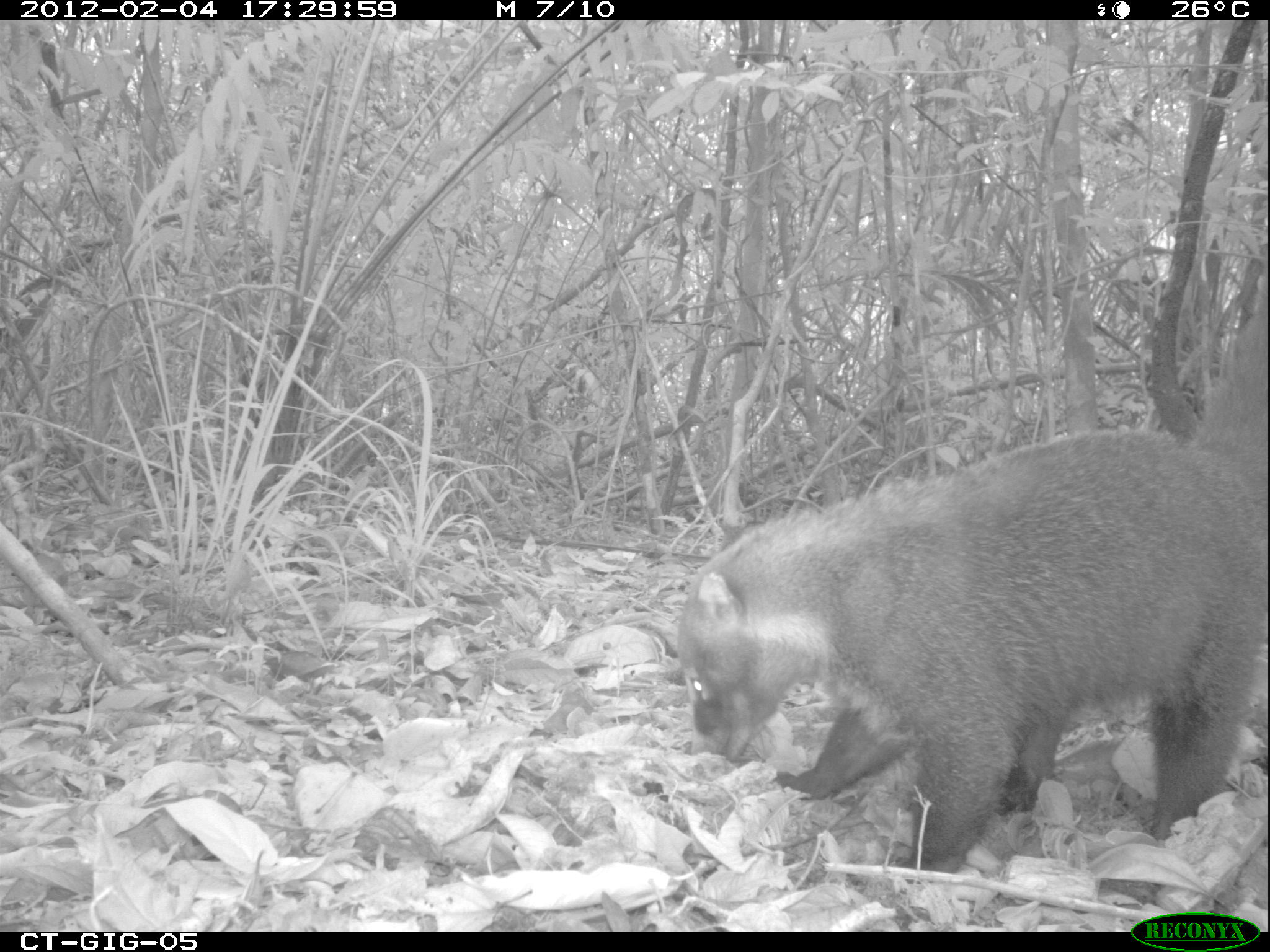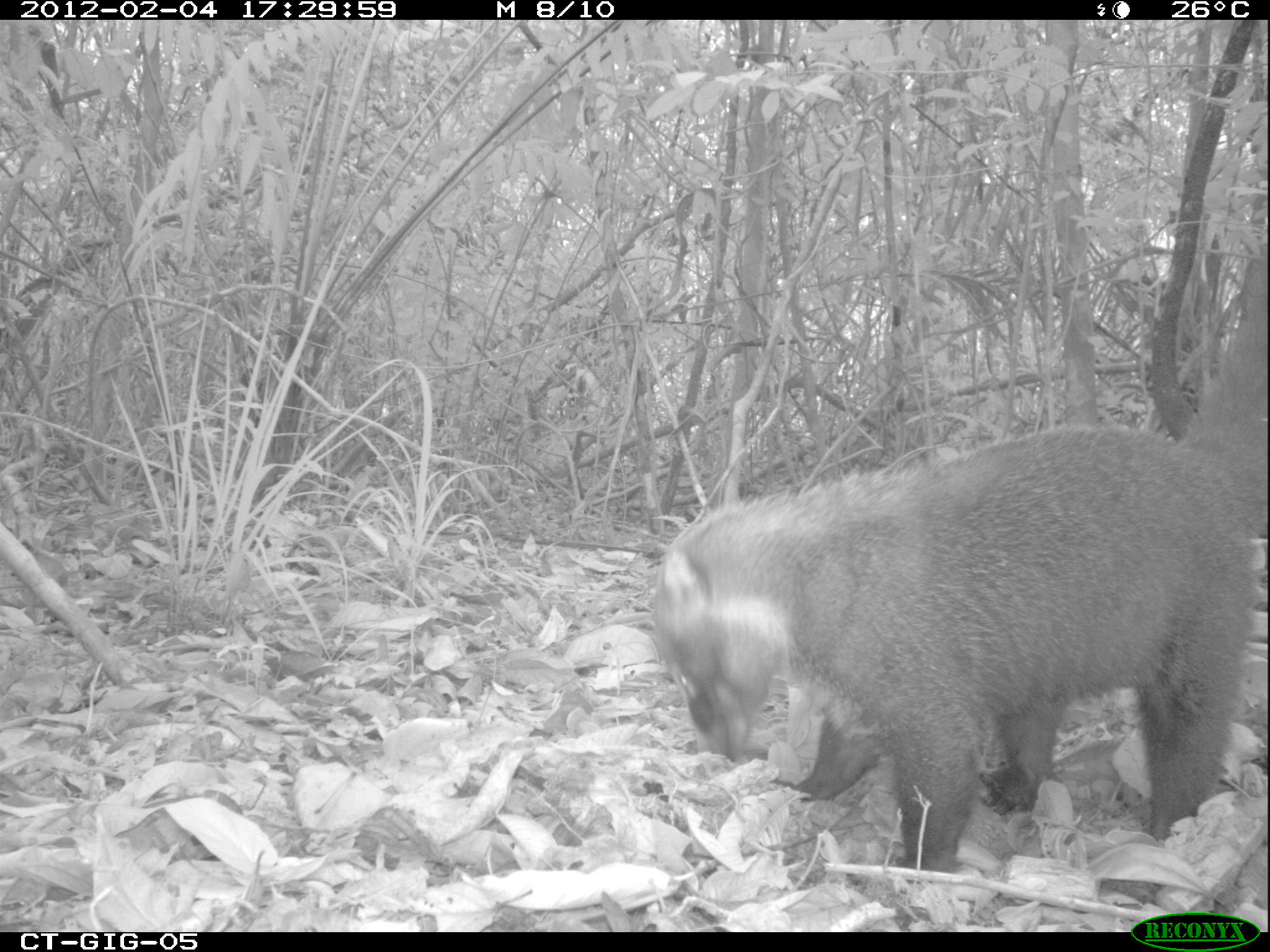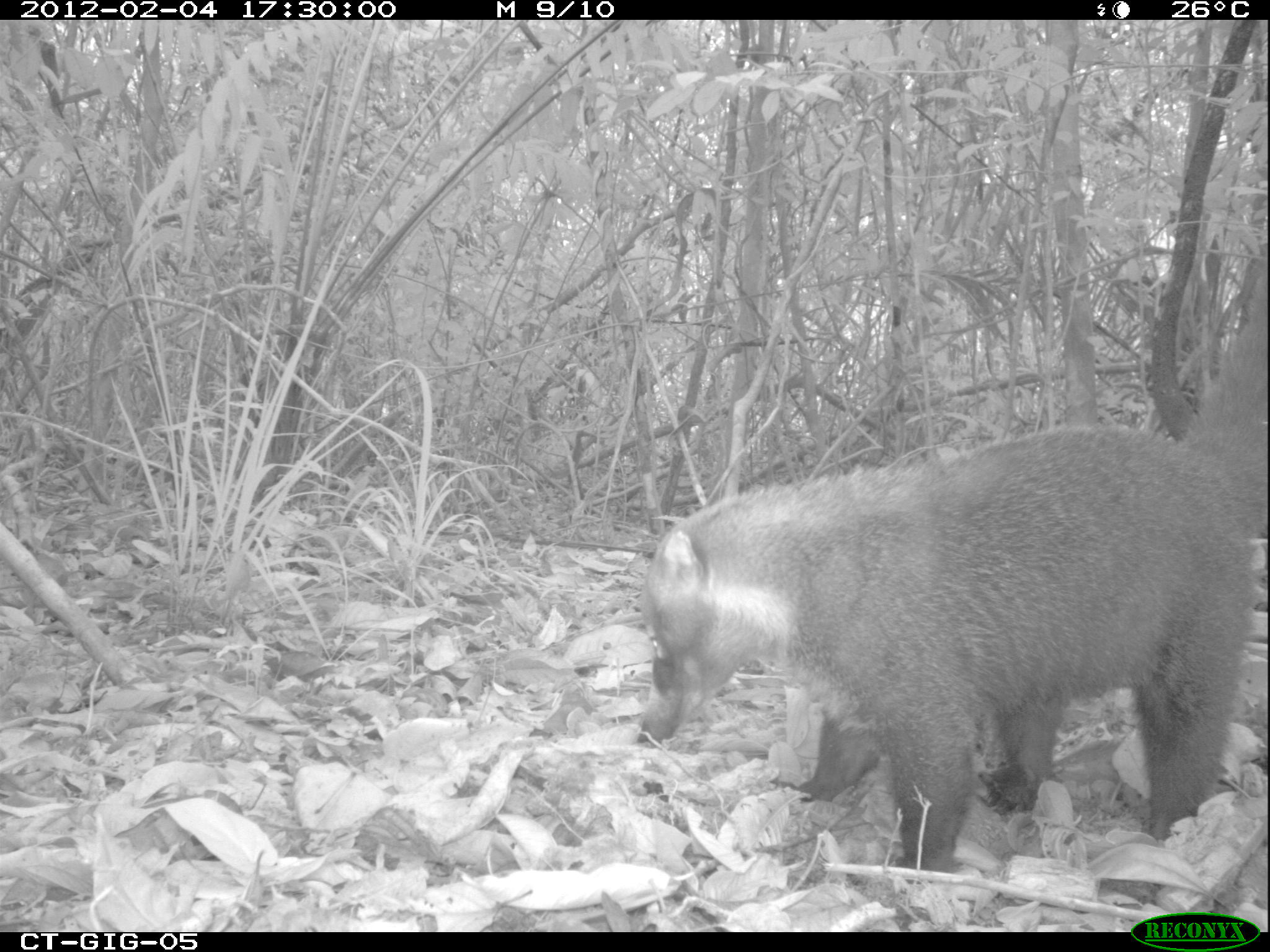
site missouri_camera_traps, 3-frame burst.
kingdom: Animalia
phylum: Chordata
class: Mammalia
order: Carnivora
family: Procyonidae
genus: Nasua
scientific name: Nasua narica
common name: white-nosed coati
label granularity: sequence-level